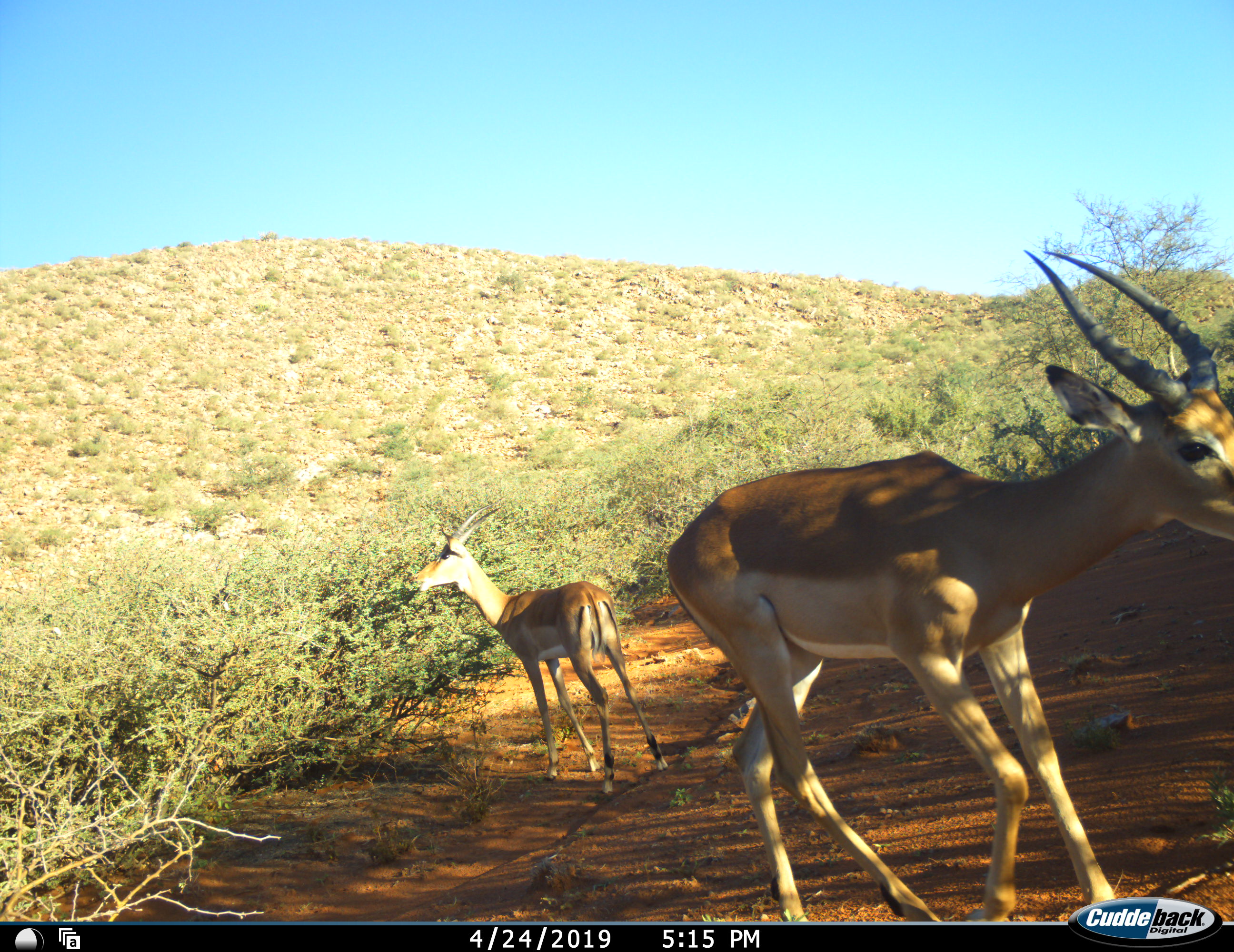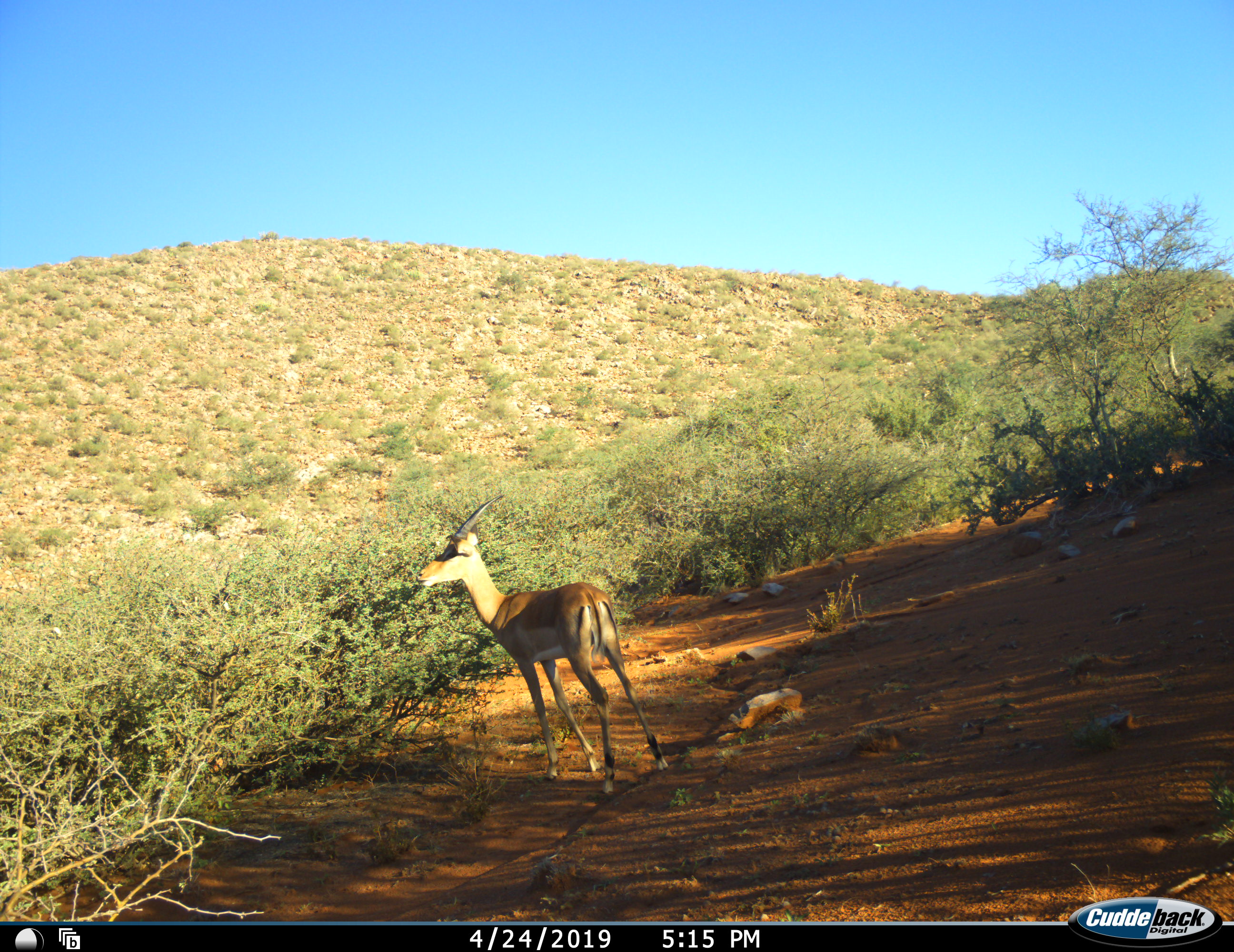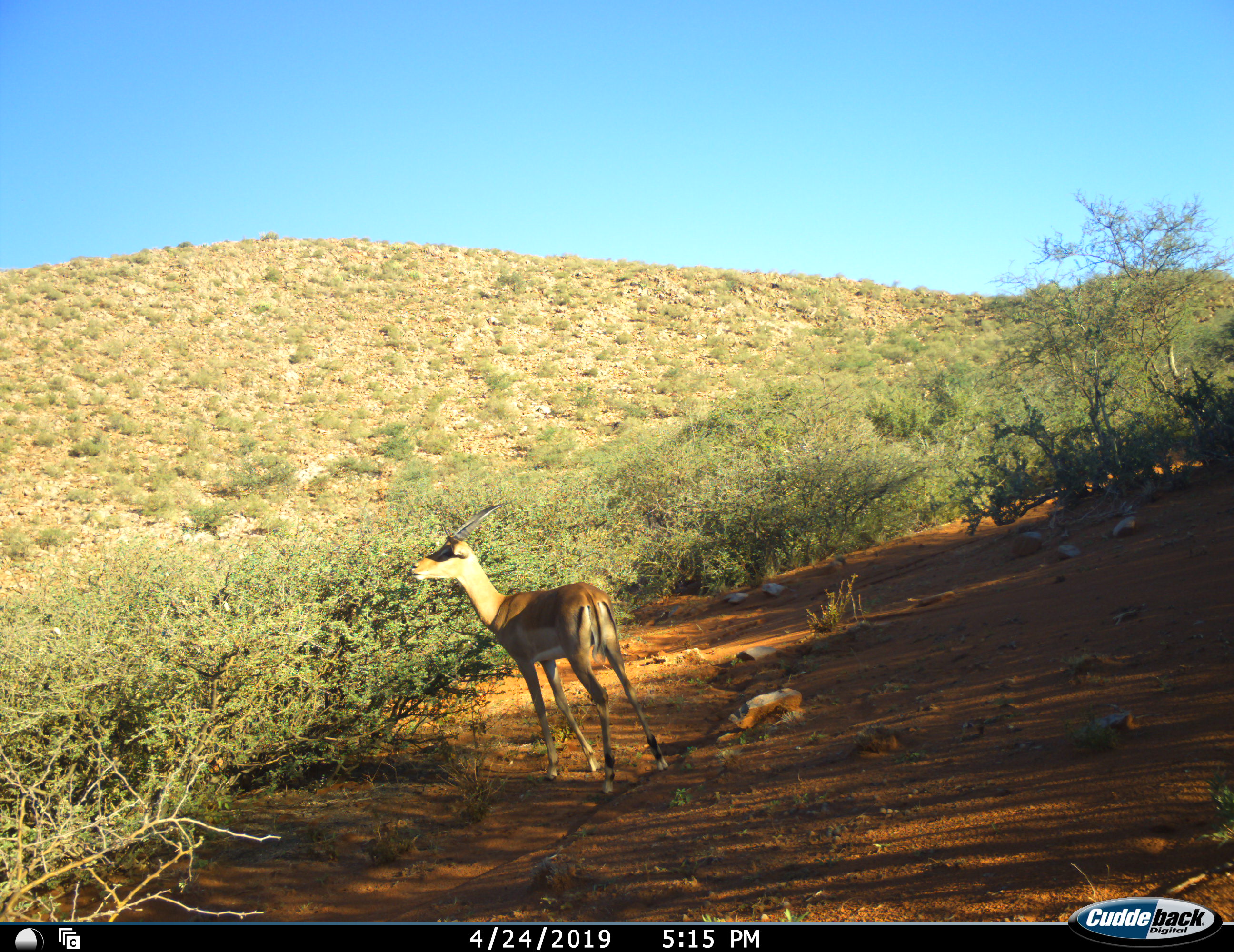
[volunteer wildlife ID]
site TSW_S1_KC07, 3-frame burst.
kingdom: Animalia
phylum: Chordata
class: Mammalia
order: Artiodactyla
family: Bovidae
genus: Aepyceros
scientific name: Aepyceros melampus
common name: impala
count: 2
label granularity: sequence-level